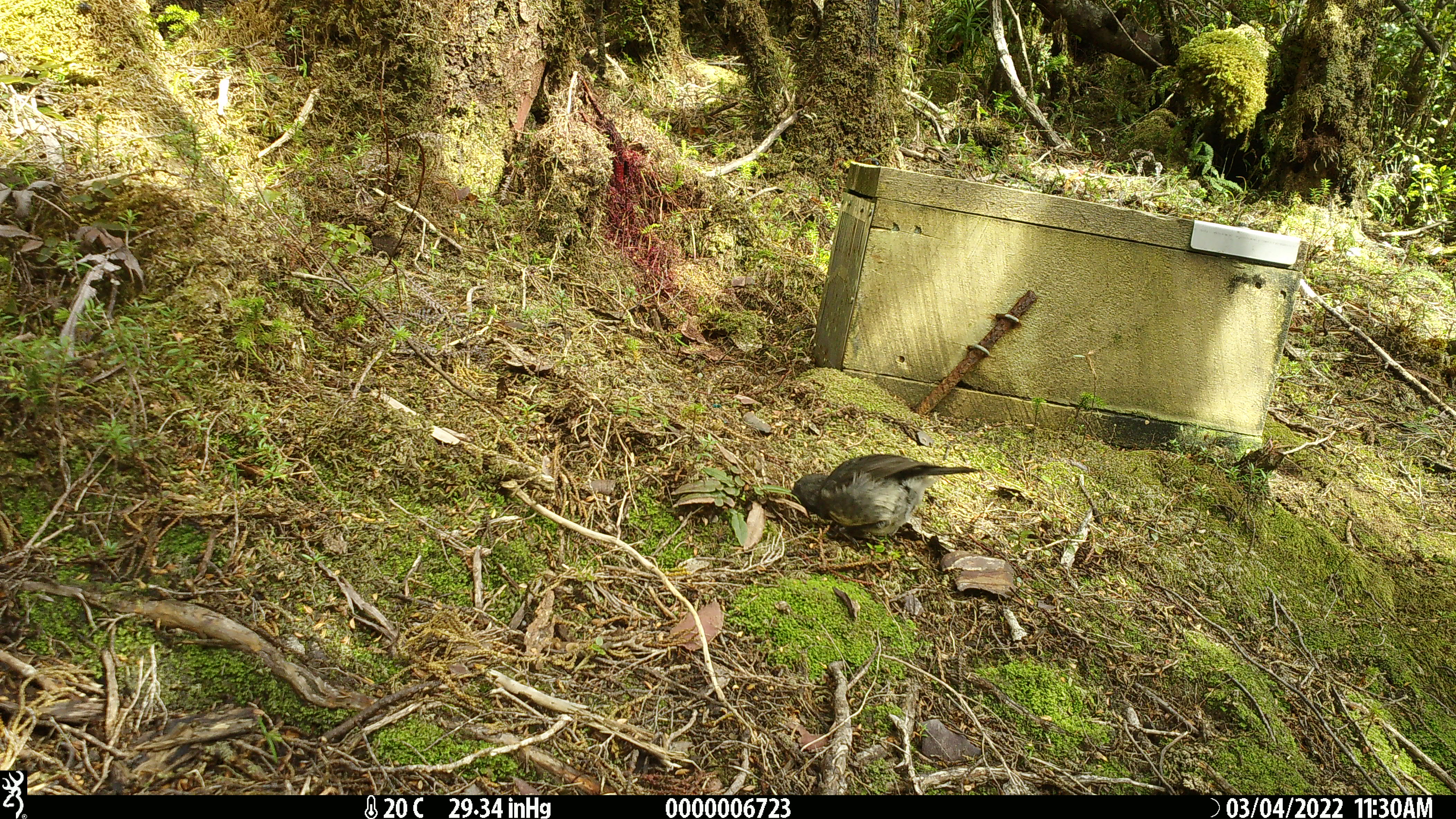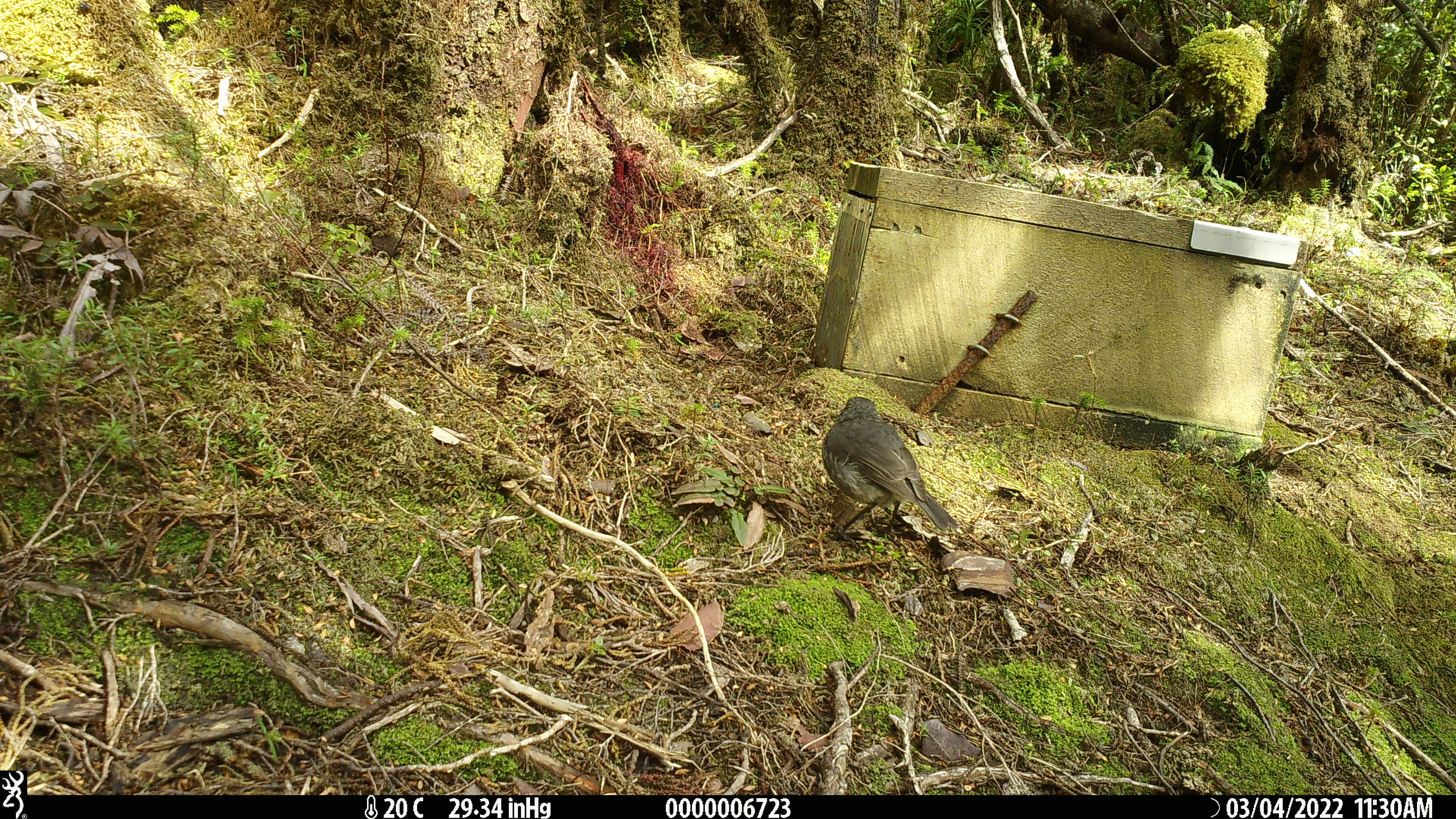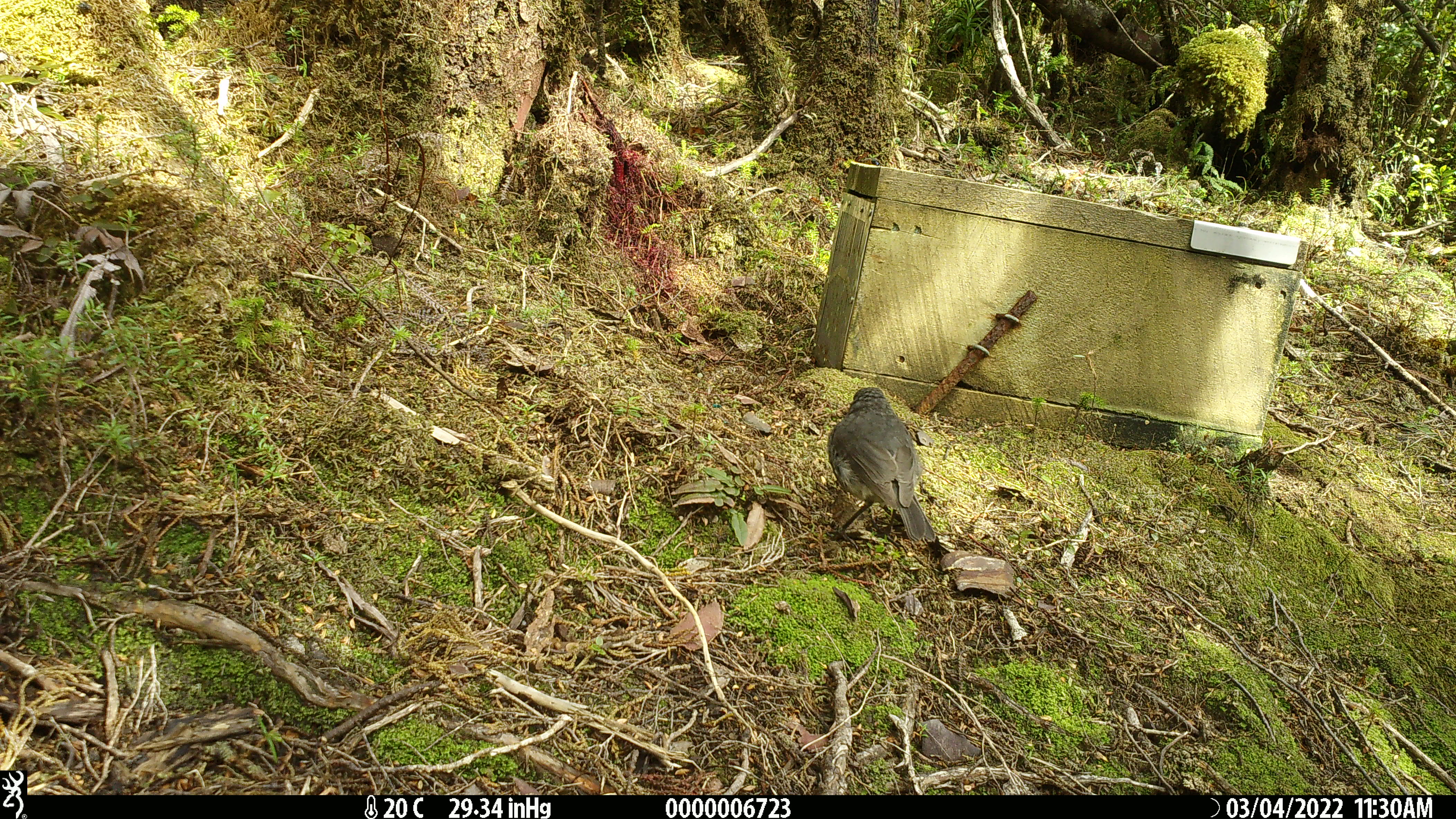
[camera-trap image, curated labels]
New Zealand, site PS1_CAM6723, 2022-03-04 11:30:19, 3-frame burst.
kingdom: Animalia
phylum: Chordata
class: Aves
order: Passeriformes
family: Petroicidae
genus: Petroica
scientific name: Petroica australis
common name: new zealand robin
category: robin